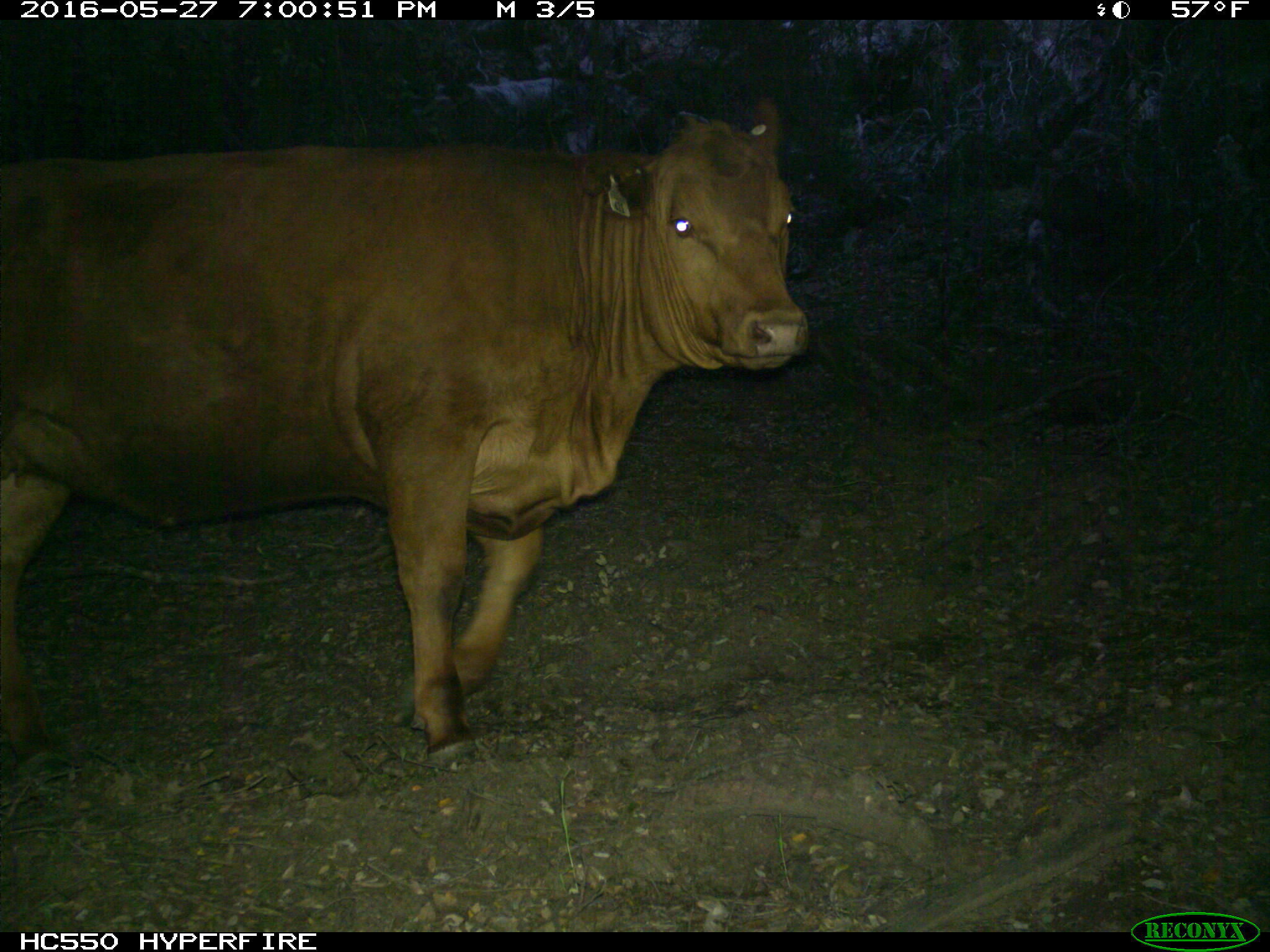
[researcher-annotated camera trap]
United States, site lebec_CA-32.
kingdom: Animalia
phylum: Chordata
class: Mammalia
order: Artiodactyla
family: Bovidae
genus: Bos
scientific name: Bos taurus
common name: domestic cow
Bos taurus (domestic cow).